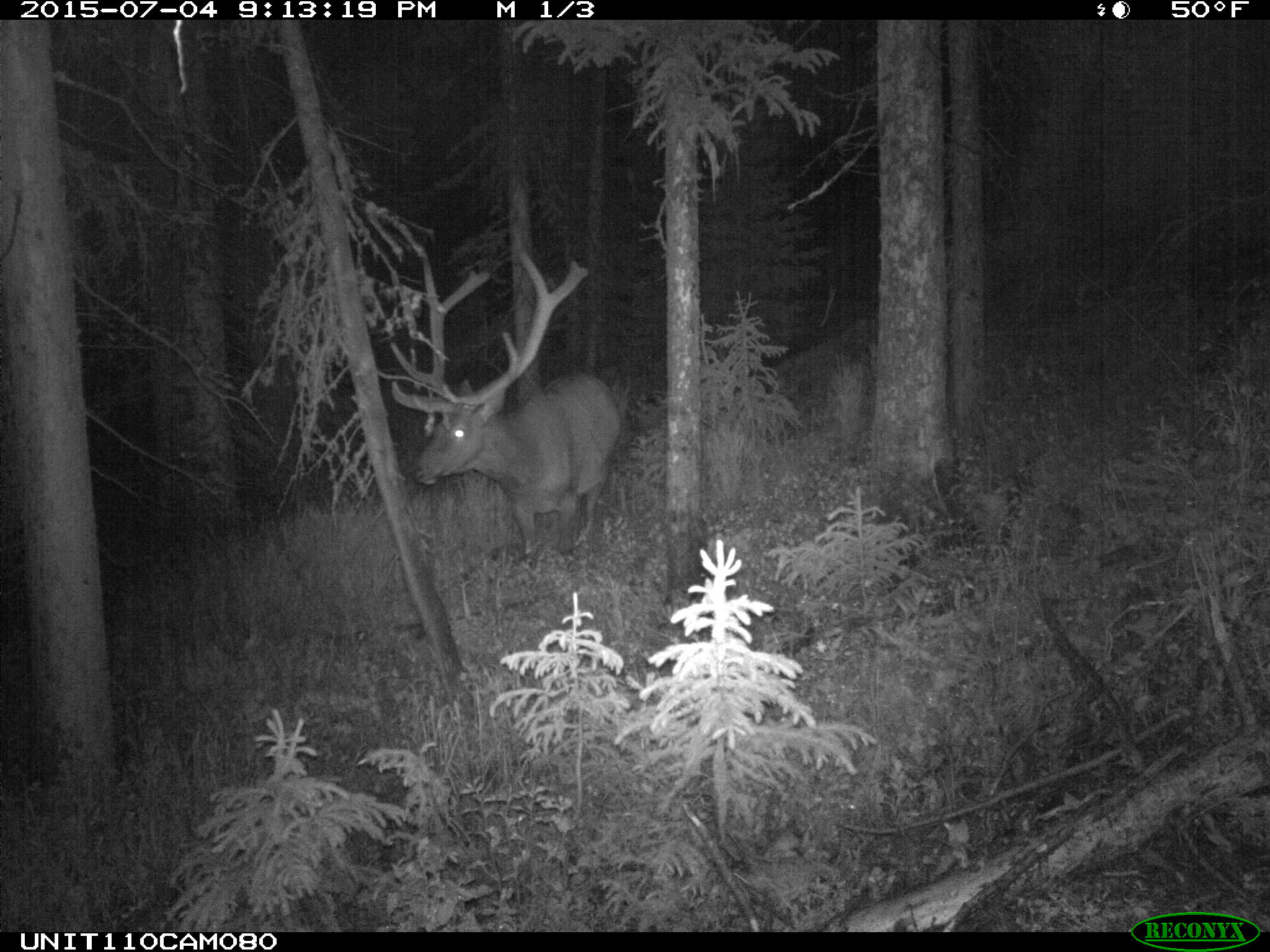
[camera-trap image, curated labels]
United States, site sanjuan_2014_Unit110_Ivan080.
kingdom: Animalia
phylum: Chordata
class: Mammalia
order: Artiodactyla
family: Cervidae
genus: Cervus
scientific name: Cervus elaphus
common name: red deer